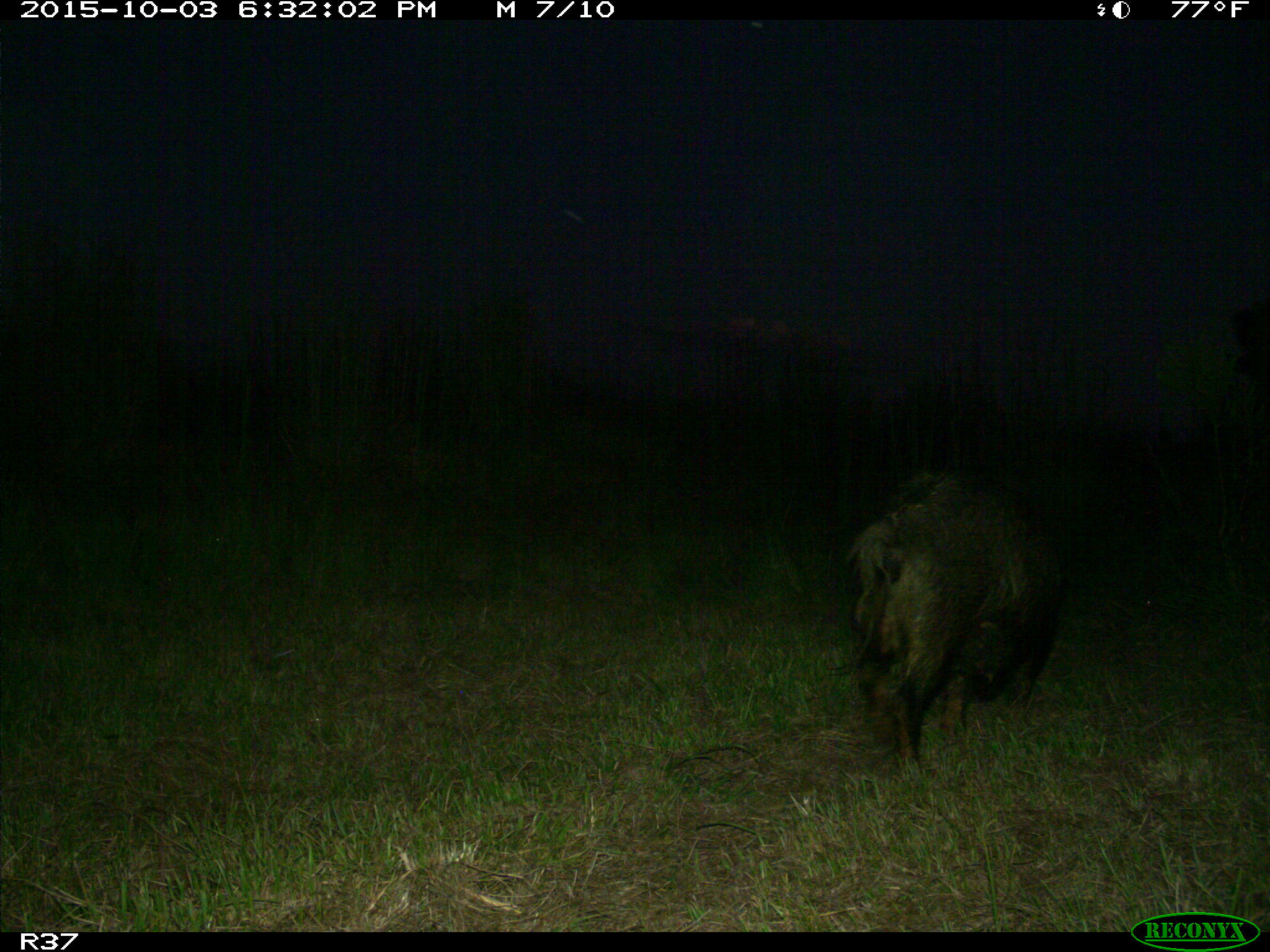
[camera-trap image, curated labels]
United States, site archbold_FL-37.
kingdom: Animalia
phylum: Chordata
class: Mammalia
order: Artiodactyla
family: Suidae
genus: Sus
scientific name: Sus scrofa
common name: wild boar